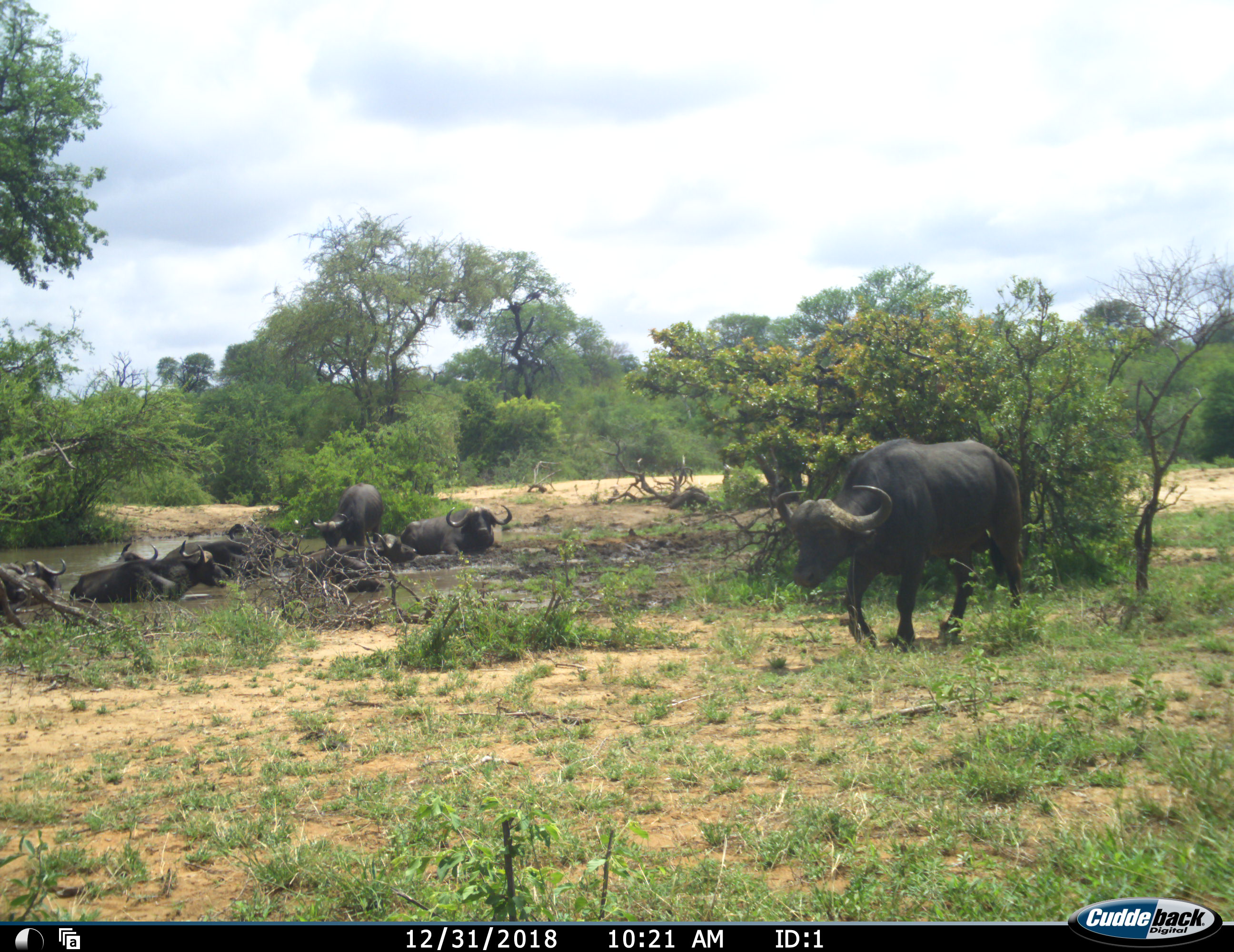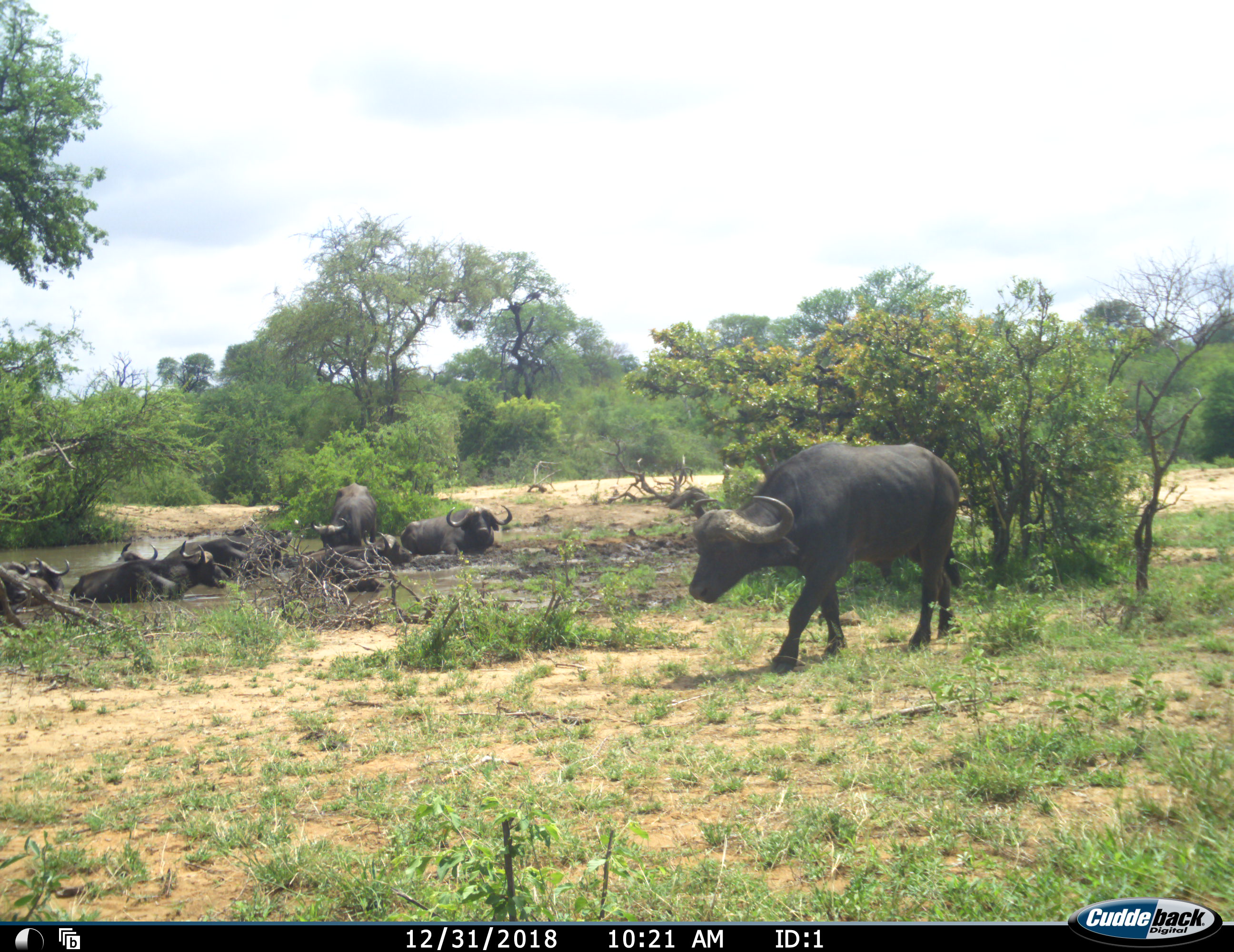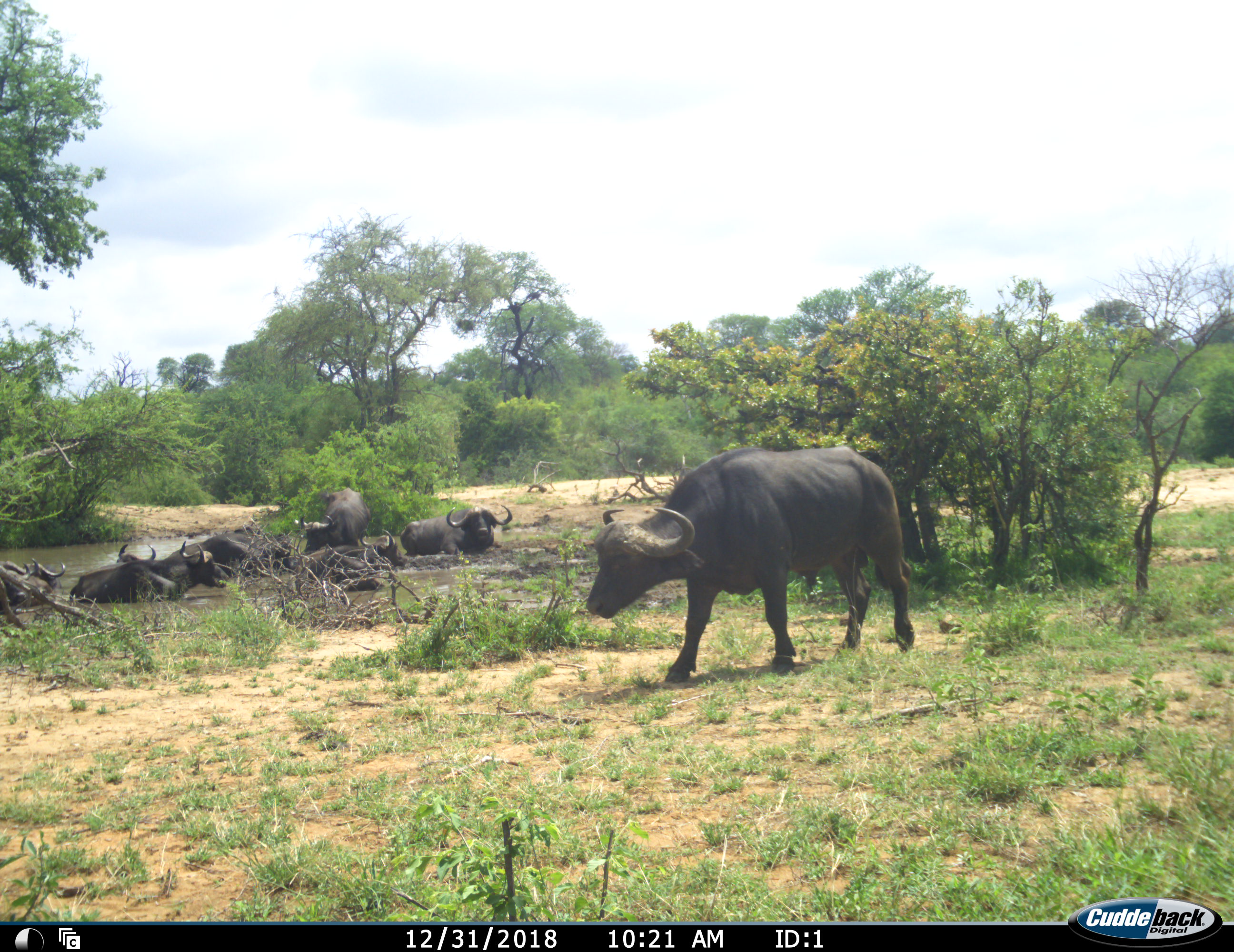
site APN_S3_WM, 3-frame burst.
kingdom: Animalia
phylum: Chordata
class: Mammalia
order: Artiodactyla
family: Bovidae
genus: Syncerus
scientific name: Syncerus caffer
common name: african buffalo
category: buffalo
Buffalo (african buffalo) (Syncerus caffer), count 10. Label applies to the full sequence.